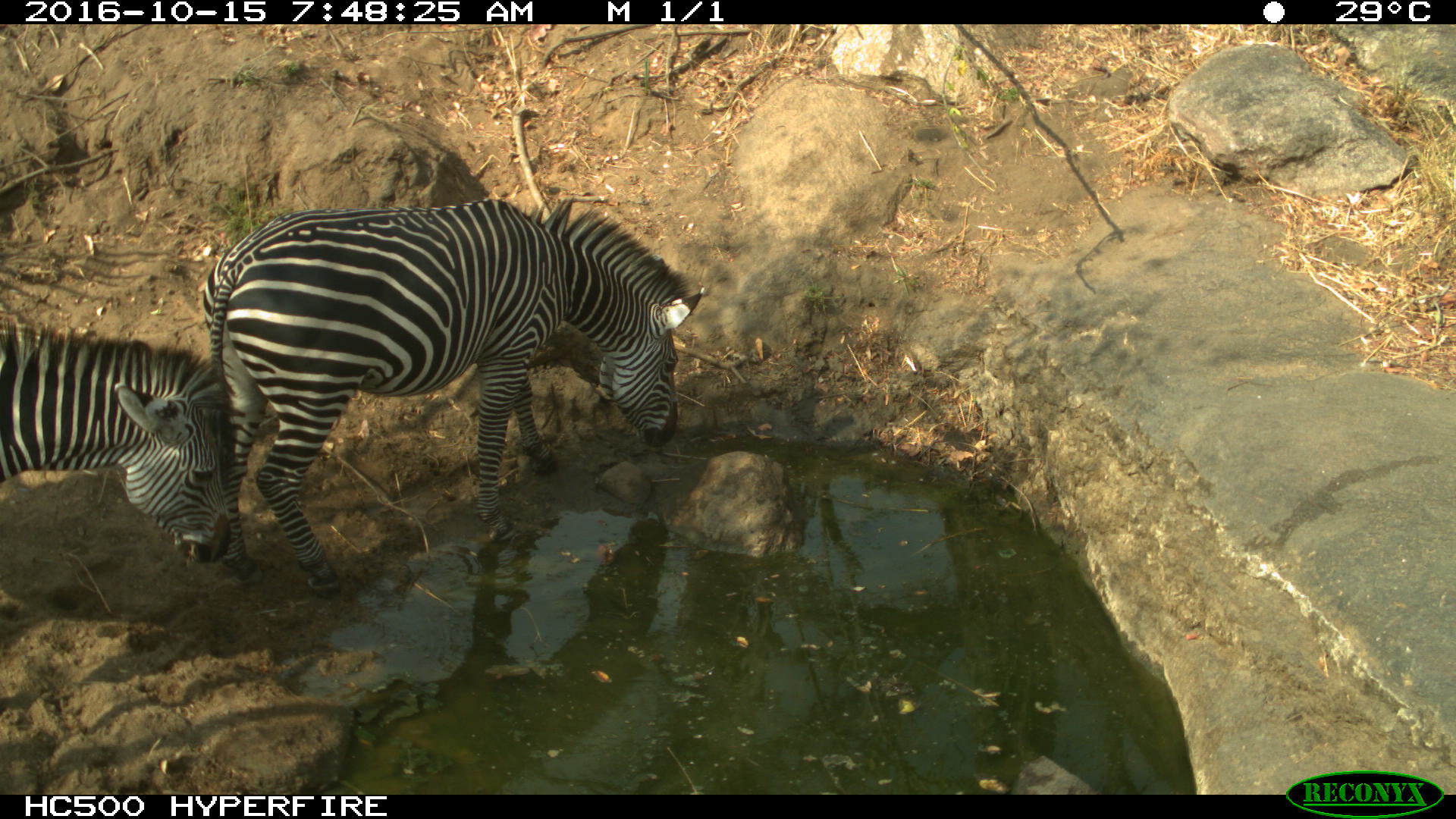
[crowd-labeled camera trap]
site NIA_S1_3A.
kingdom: Animalia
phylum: Chordata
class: Mammalia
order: Perissodactyla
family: Equidae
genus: Equus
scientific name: Equus quagga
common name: plains zebra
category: zebraplains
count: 2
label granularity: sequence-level